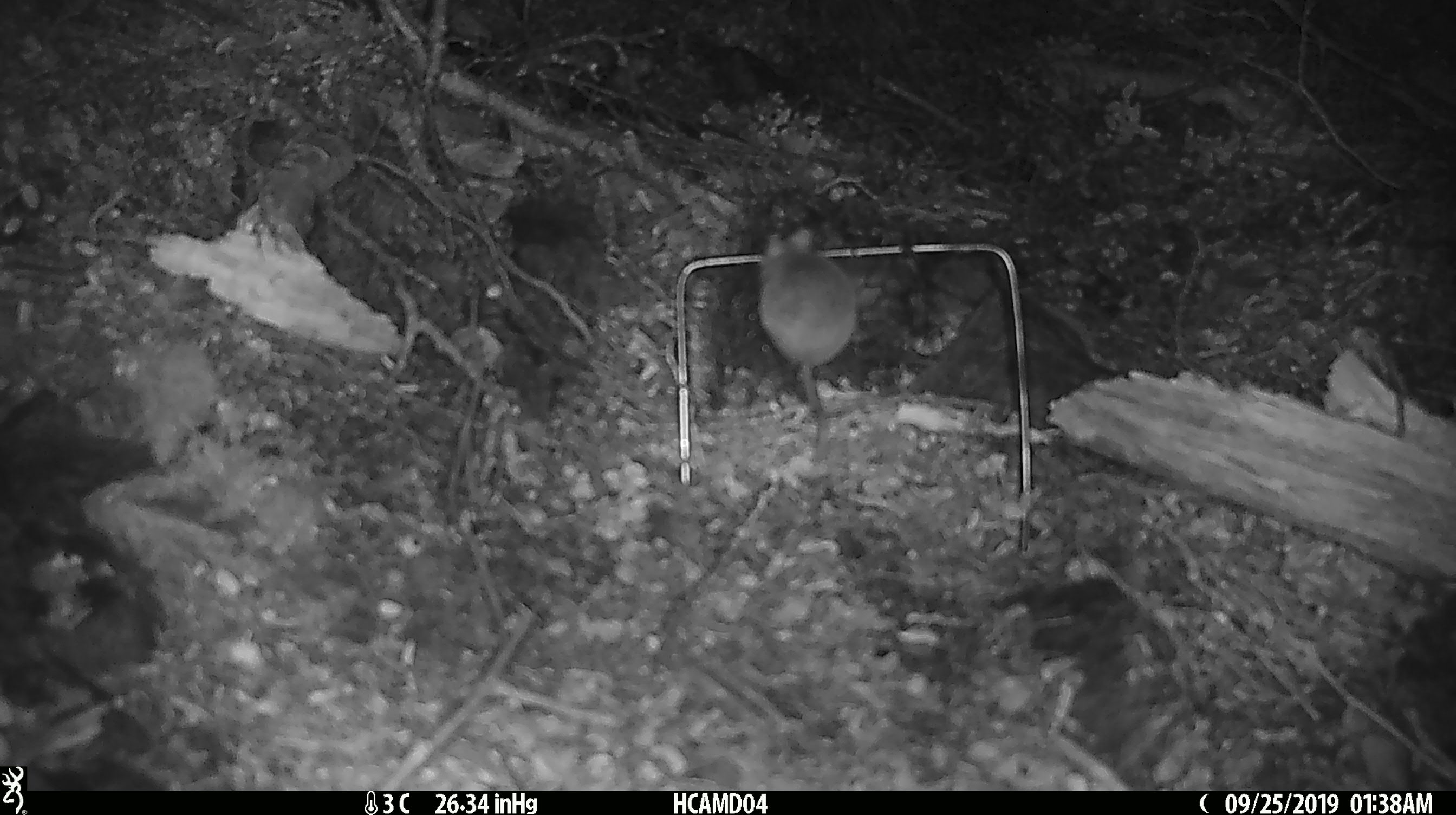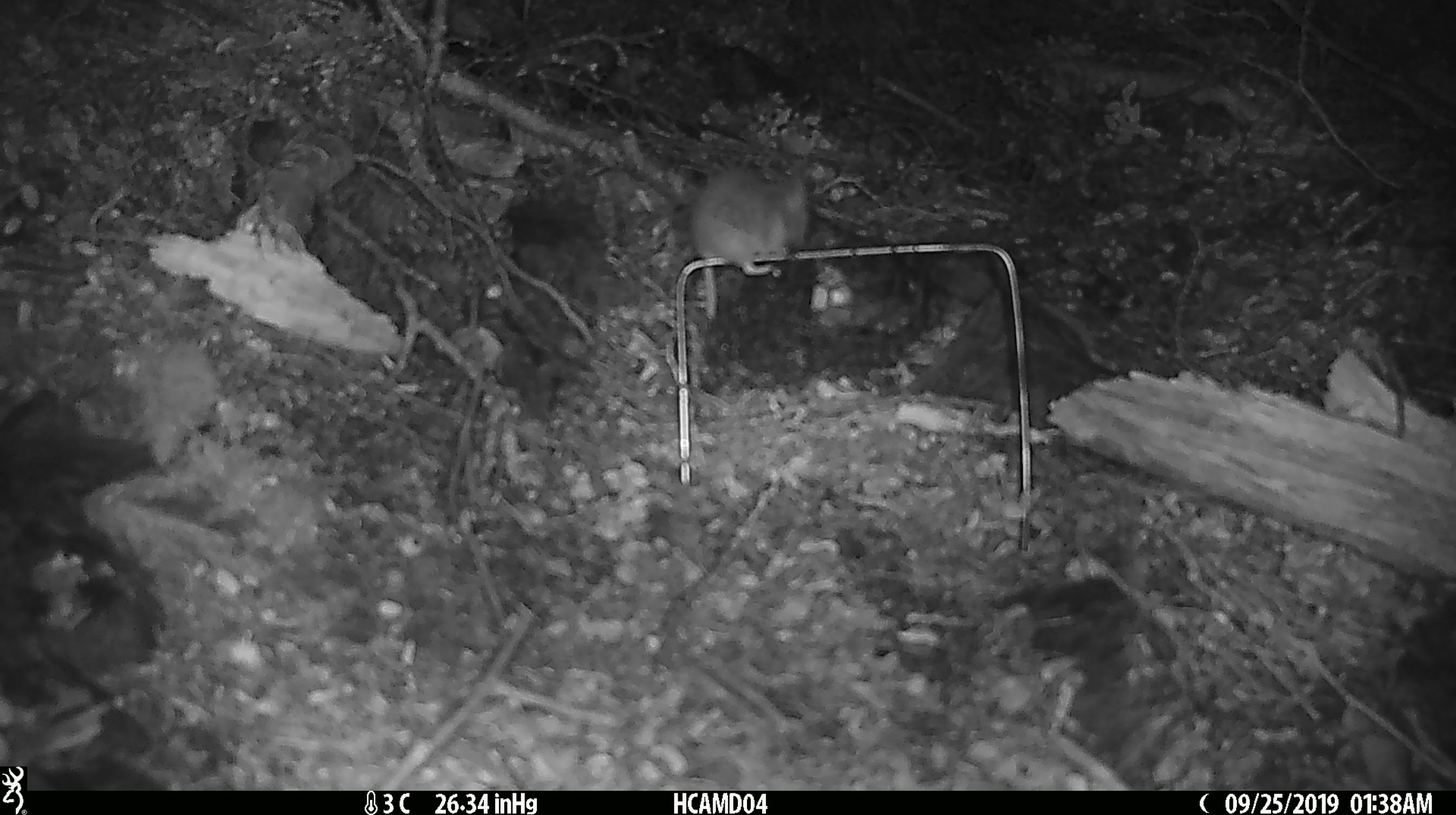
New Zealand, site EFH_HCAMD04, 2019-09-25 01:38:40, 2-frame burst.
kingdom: Animalia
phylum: Chordata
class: Mammalia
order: Rodentia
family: Muridae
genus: Mus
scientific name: Mus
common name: mouse